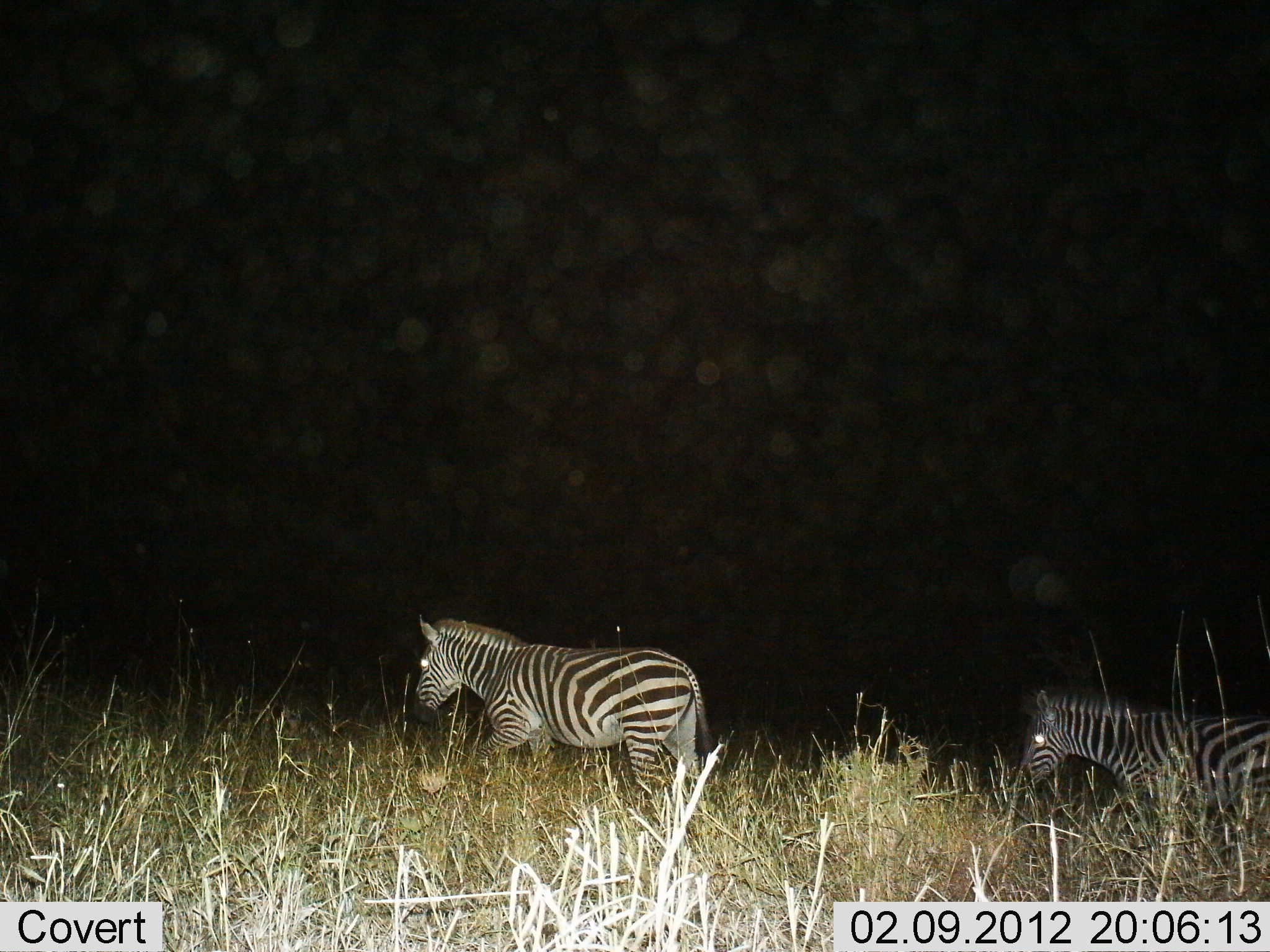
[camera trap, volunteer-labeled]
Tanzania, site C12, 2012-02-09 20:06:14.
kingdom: Animalia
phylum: Chordata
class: Mammalia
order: Perissodactyla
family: Equidae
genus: Equus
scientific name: Equus quagga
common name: plains zebra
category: zebra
Zebra (plains zebra) (Equus quagga), count 2. Behavior (volunteer vote fractions): standing 4%, resting 4%, moving 91%, interacting 0%. Young present (vote fraction): 0%. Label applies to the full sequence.